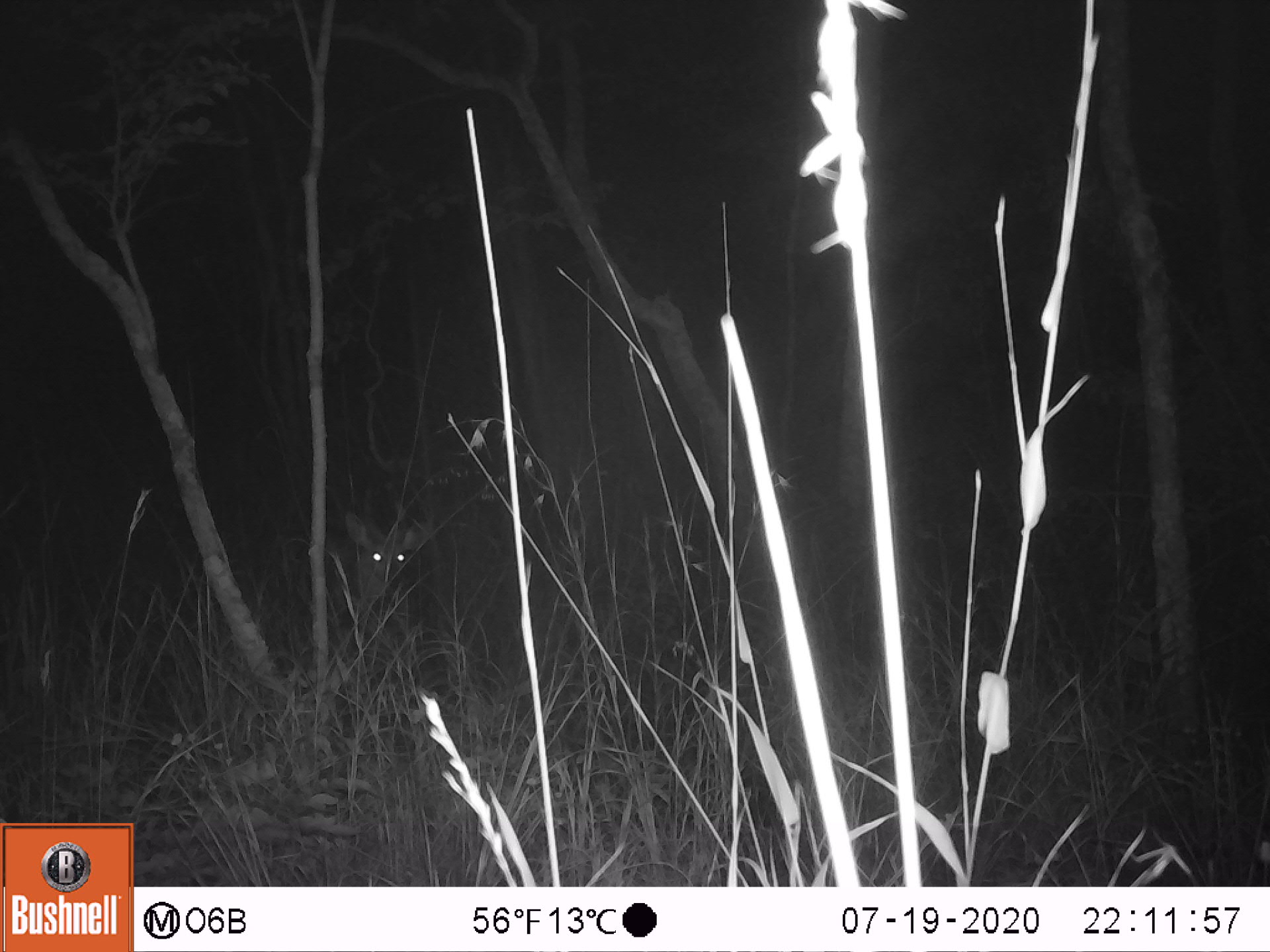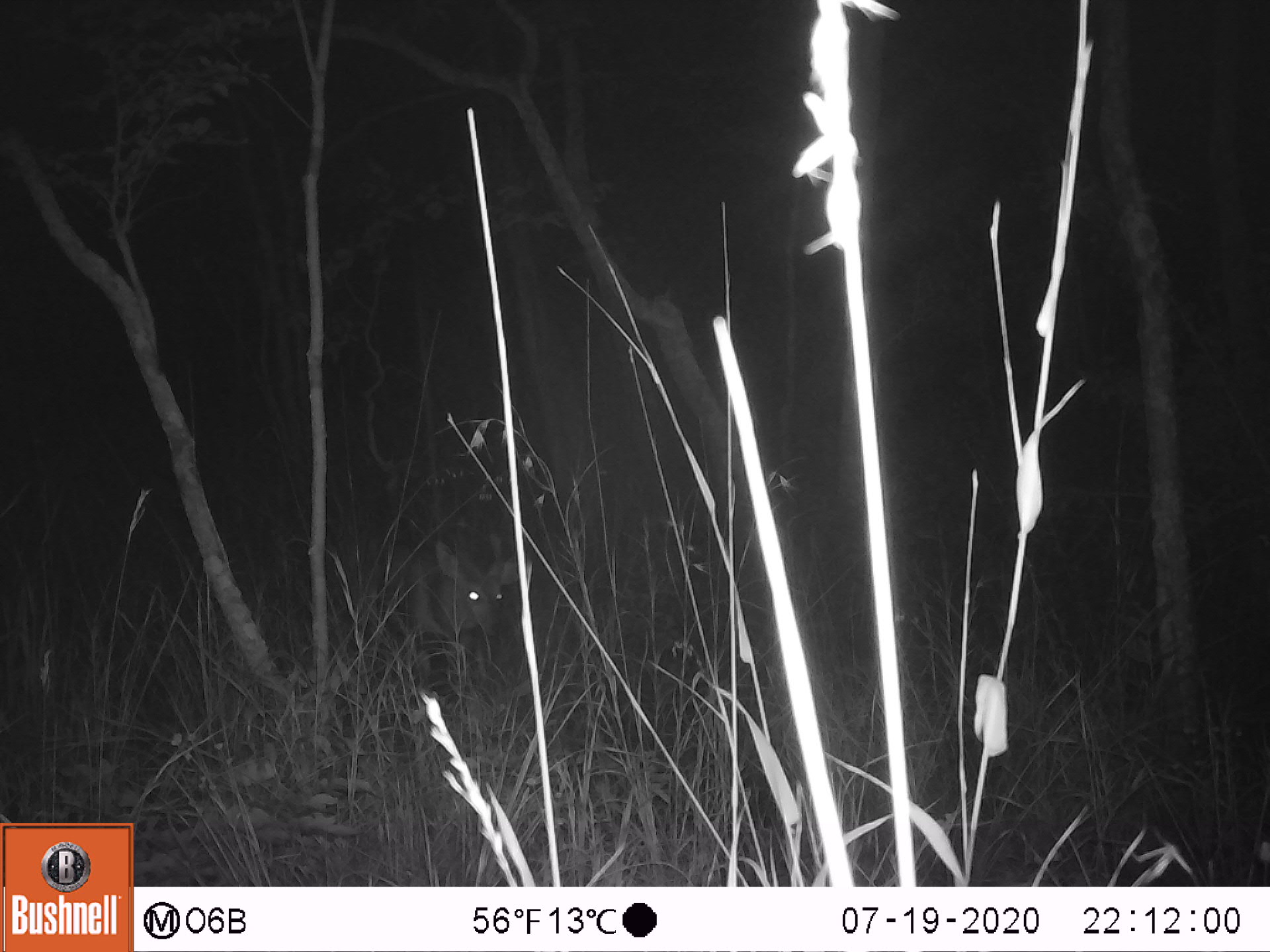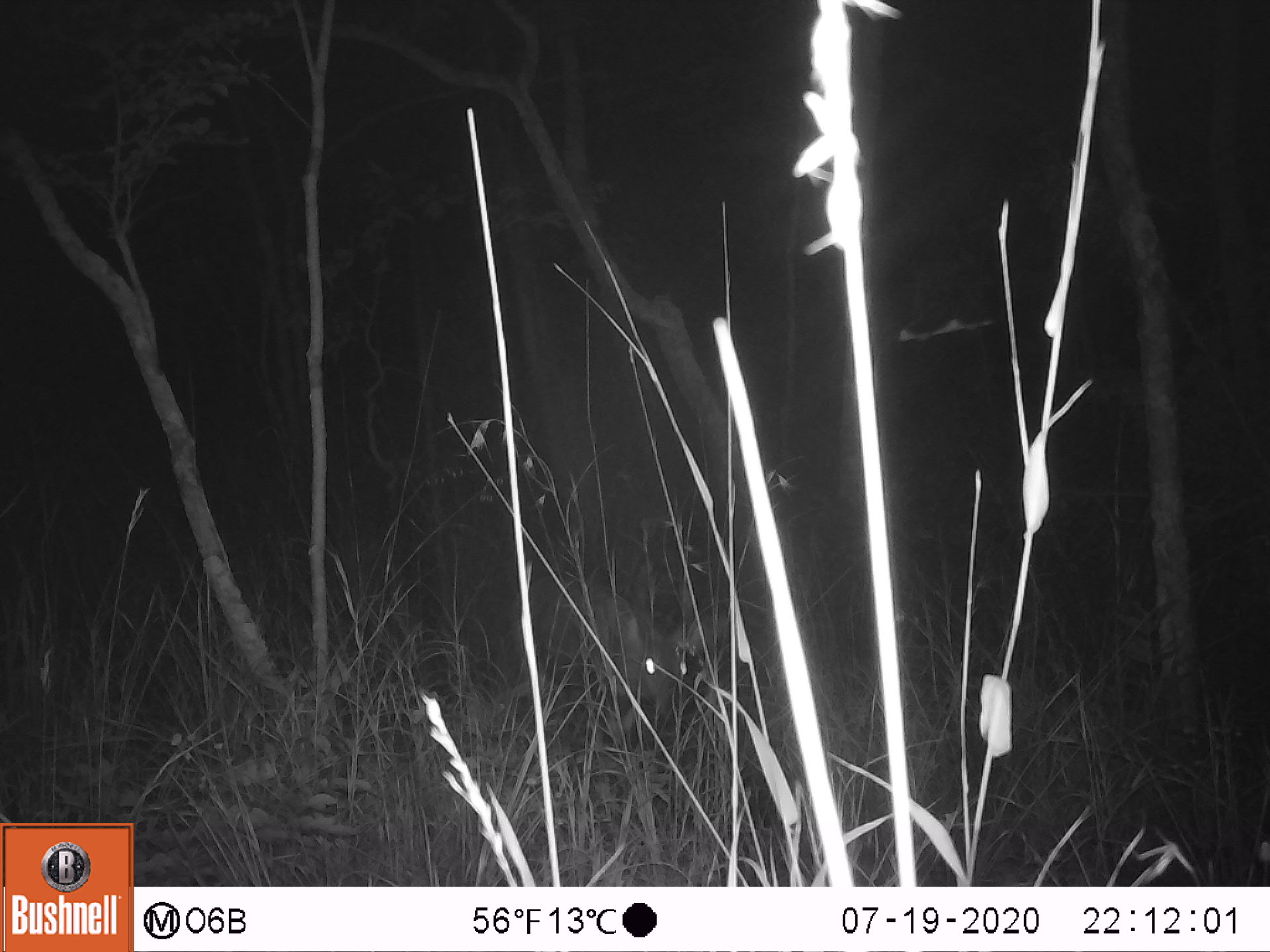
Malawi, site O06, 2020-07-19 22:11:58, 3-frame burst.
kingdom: Animalia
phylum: Chordata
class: Mammalia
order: Artiodactyla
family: Bovidae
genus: Tragelaphus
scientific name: Tragelaphus sylvaticus sylvaticus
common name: cape bushbuck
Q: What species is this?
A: Cape bushbuck (Tragelaphus sylvaticus sylvaticus).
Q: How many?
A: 1.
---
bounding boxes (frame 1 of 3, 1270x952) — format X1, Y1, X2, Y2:
cape bushbuck: 273, 483, 435, 648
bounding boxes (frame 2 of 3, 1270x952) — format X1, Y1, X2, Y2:
cape bushbuck: 360, 523, 534, 666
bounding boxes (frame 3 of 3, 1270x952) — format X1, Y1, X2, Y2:
cape bushbuck: 508, 563, 732, 736